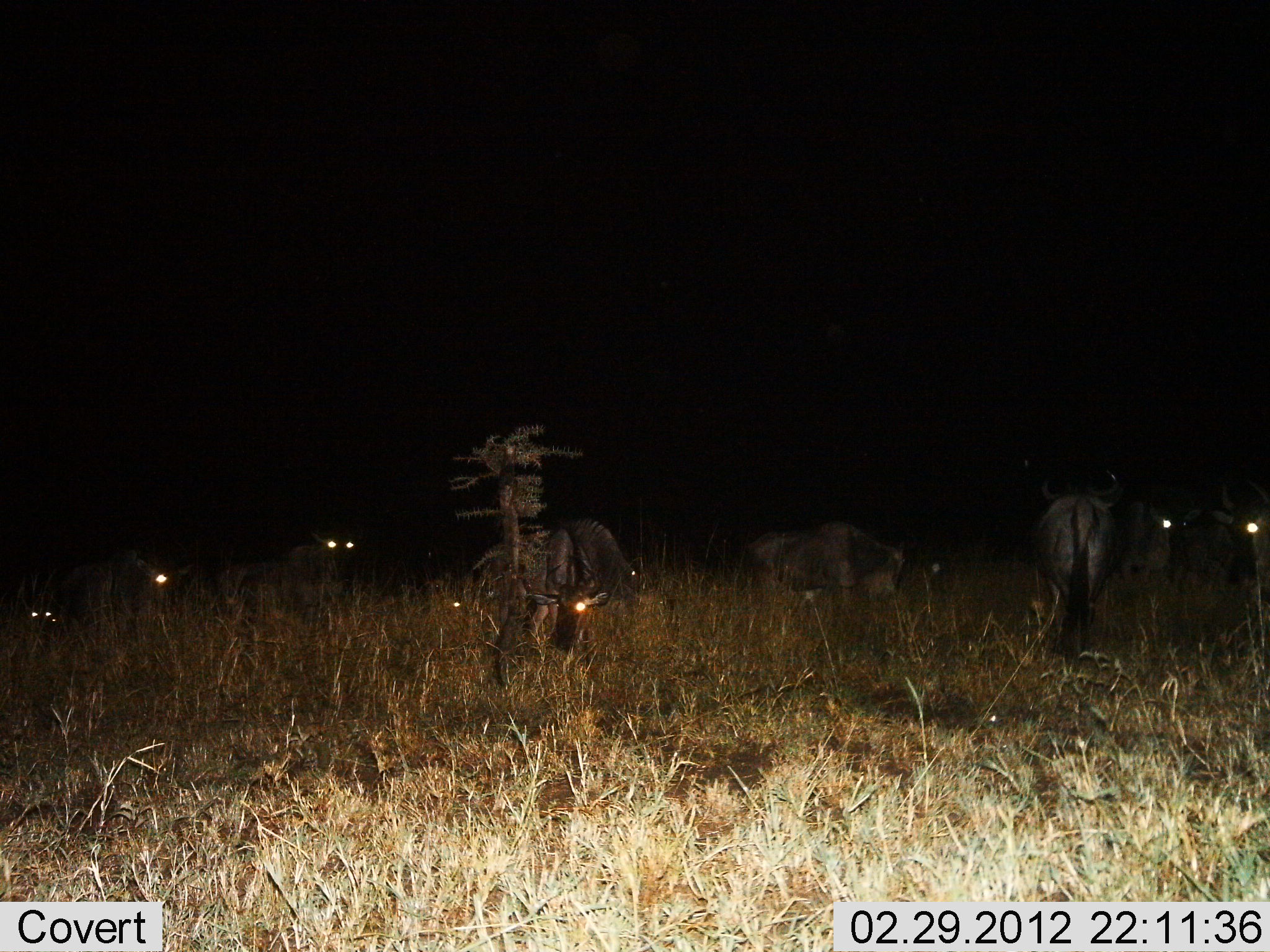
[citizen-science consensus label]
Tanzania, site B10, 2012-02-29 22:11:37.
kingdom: Animalia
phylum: Chordata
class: Mammalia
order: Artiodactyla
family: Bovidae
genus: Connochaetes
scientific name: Connochaetes taurinus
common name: blue wildebeest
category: wildebeest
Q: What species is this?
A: Wildebeest (blue wildebeest) (Connochaetes taurinus).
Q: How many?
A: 9.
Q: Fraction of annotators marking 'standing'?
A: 68%.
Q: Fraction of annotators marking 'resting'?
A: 47%.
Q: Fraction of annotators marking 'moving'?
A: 5%.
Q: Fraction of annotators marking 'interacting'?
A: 0%.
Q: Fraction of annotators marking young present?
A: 0%.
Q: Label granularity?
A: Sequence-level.